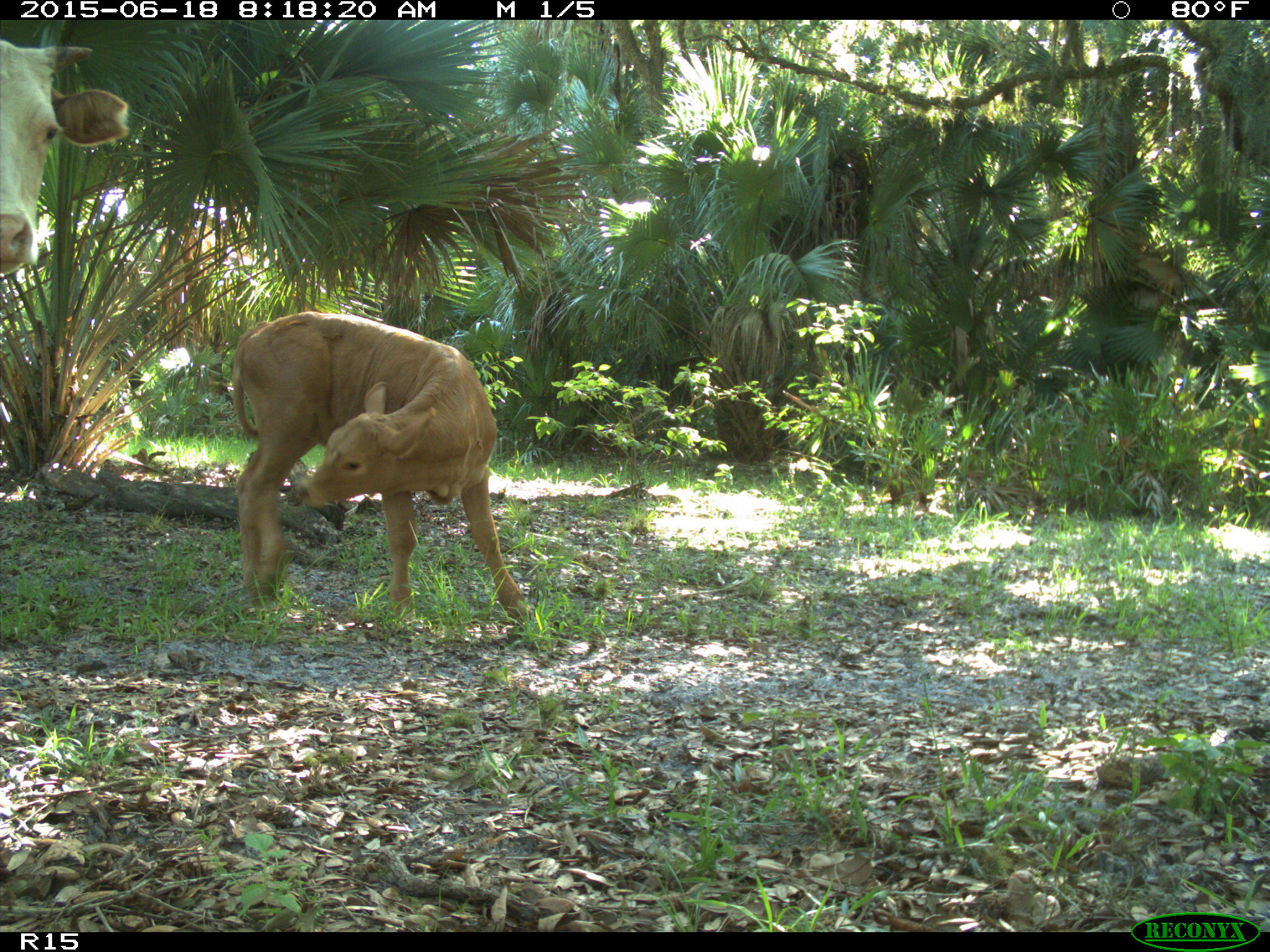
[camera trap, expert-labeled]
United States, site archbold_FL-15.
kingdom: Animalia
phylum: Chordata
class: Mammalia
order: Artiodactyla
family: Bovidae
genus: Bos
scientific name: Bos taurus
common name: domestic cow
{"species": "Bos taurus (domestic cow)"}